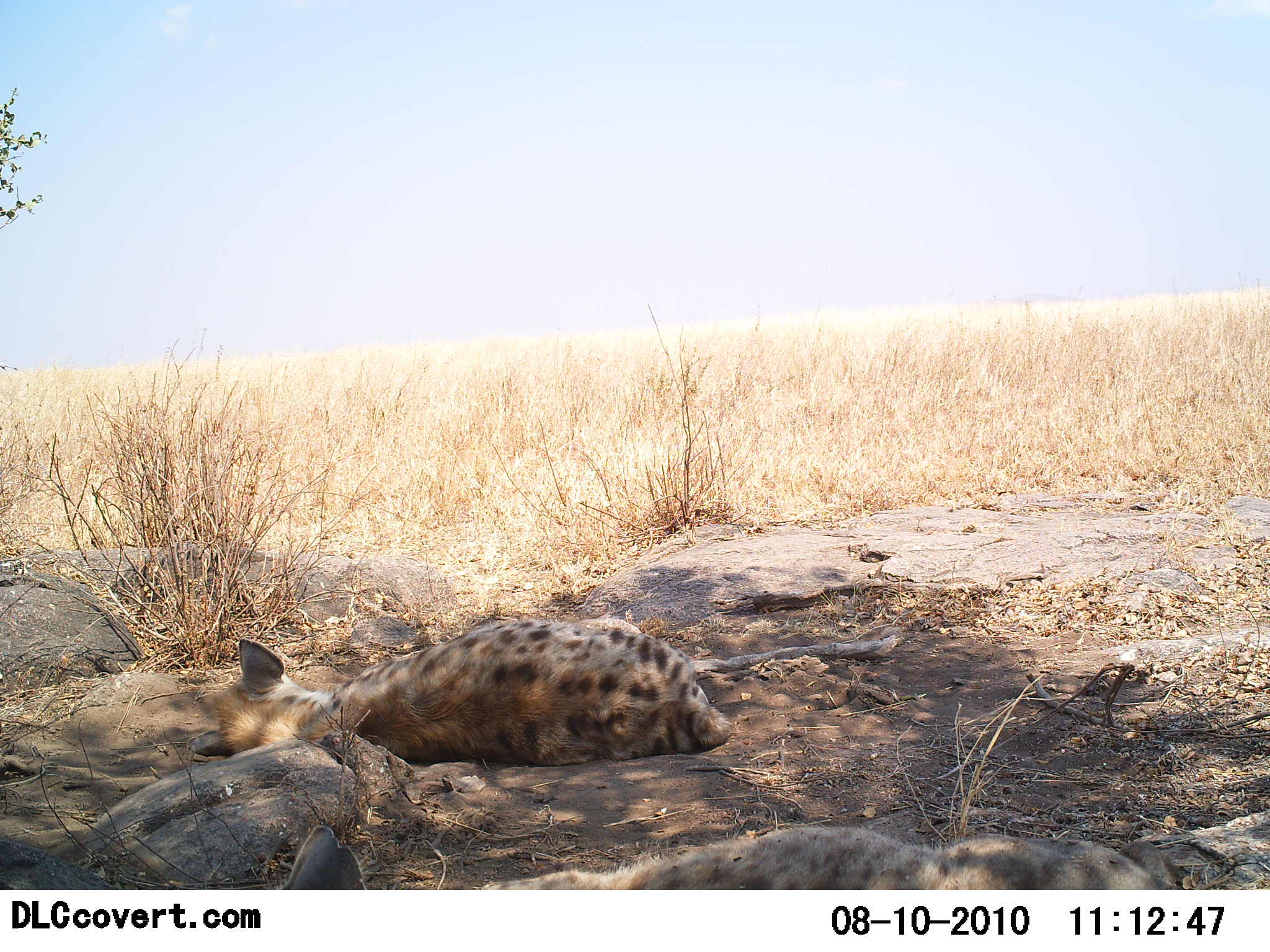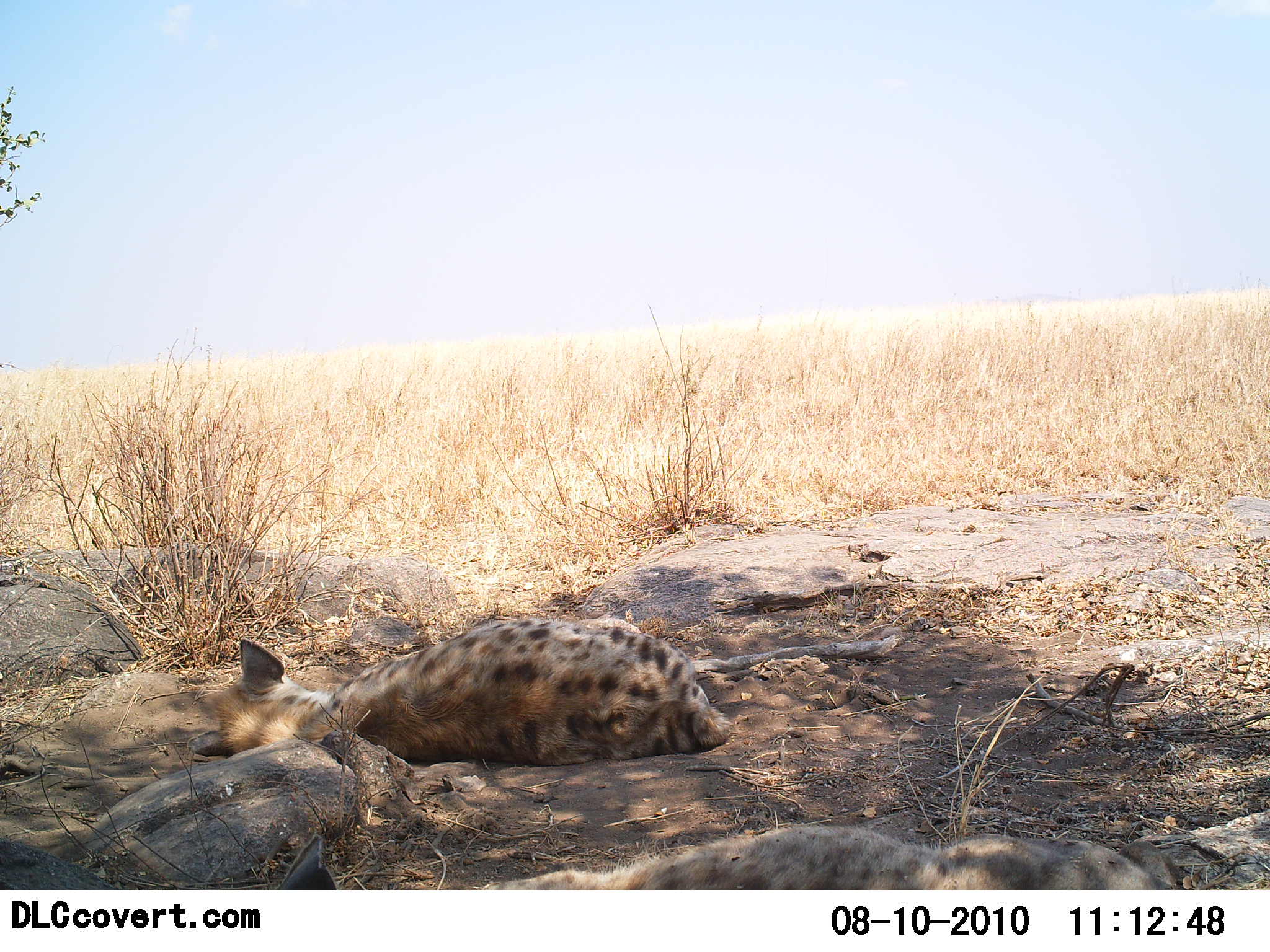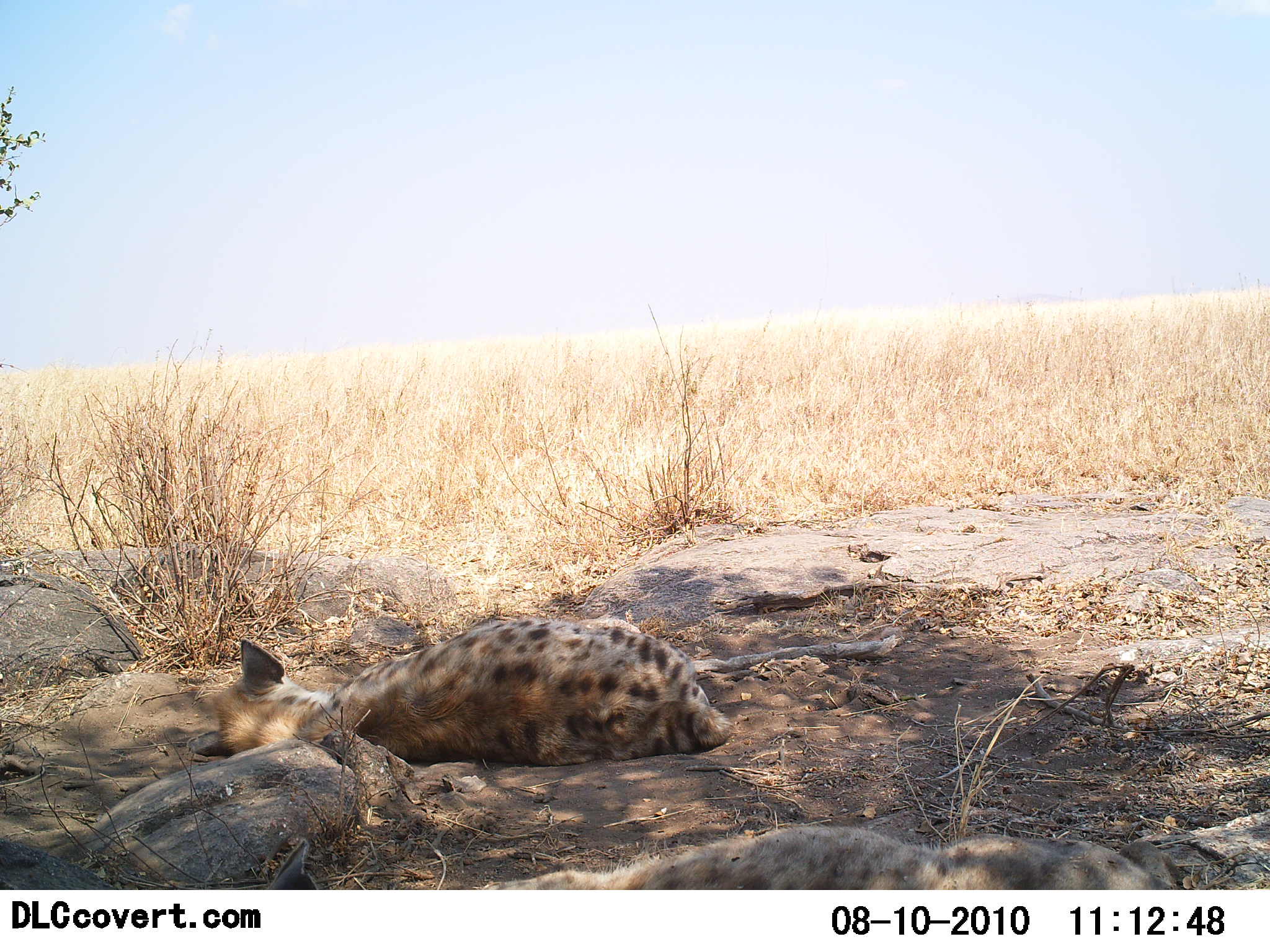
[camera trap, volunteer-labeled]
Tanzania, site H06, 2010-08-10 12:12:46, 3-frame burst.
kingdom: Animalia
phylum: Chordata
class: Mammalia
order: Carnivora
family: Hyaenidae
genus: Crocuta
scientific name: Crocuta crocuta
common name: spotted hyena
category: hyenaspotted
Hyenaspotted (spotted hyena) (Crocuta crocuta), count 2. Behavior (volunteer vote fractions): standing 0%, resting 100%, moving 0%, interacting 0%. Young present (vote fraction): 0%. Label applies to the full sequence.